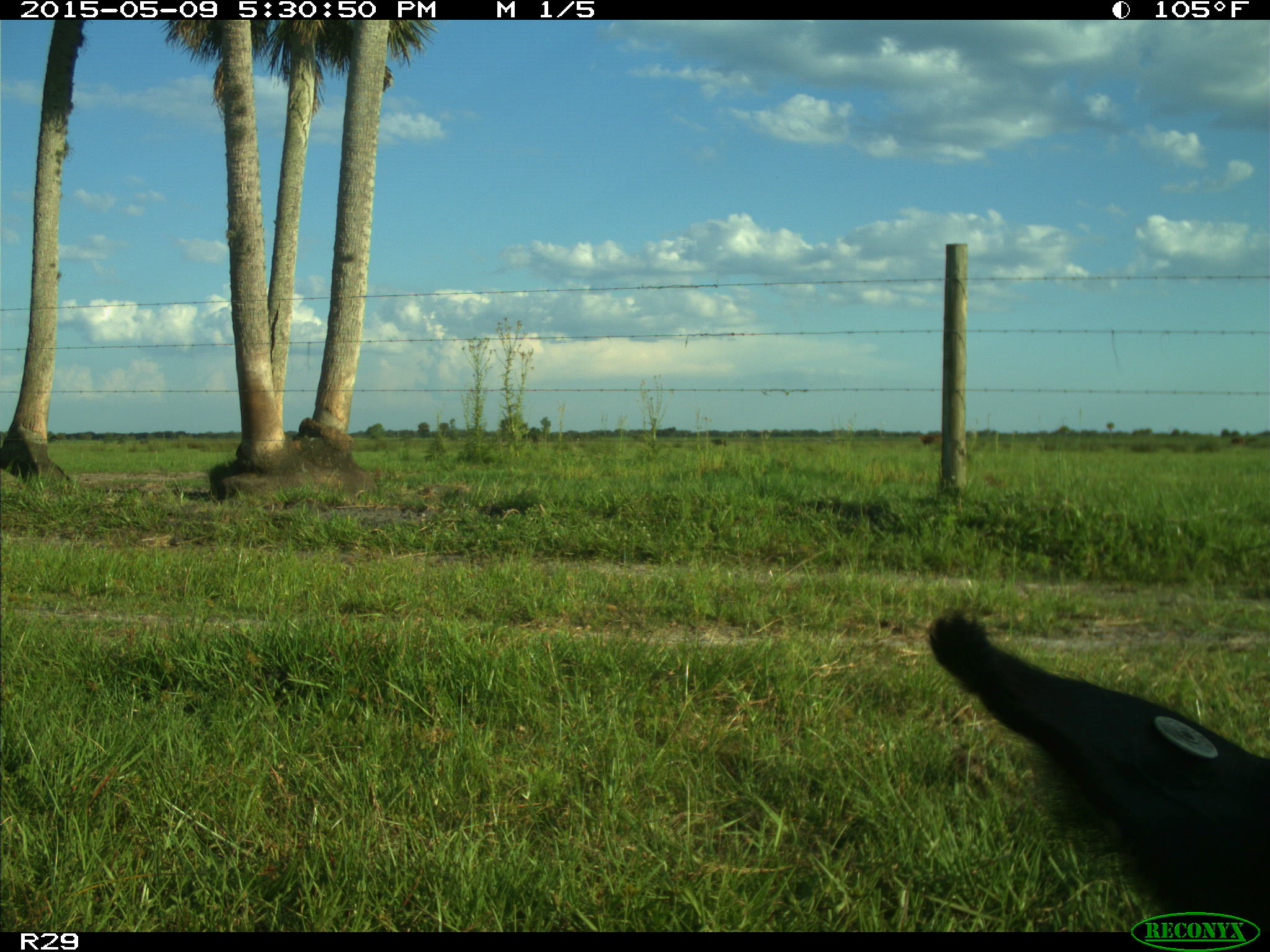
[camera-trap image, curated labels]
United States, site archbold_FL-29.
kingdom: Animalia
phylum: Chordata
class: Mammalia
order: Artiodactyla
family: Bovidae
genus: Bos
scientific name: Bos taurus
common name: domestic cow